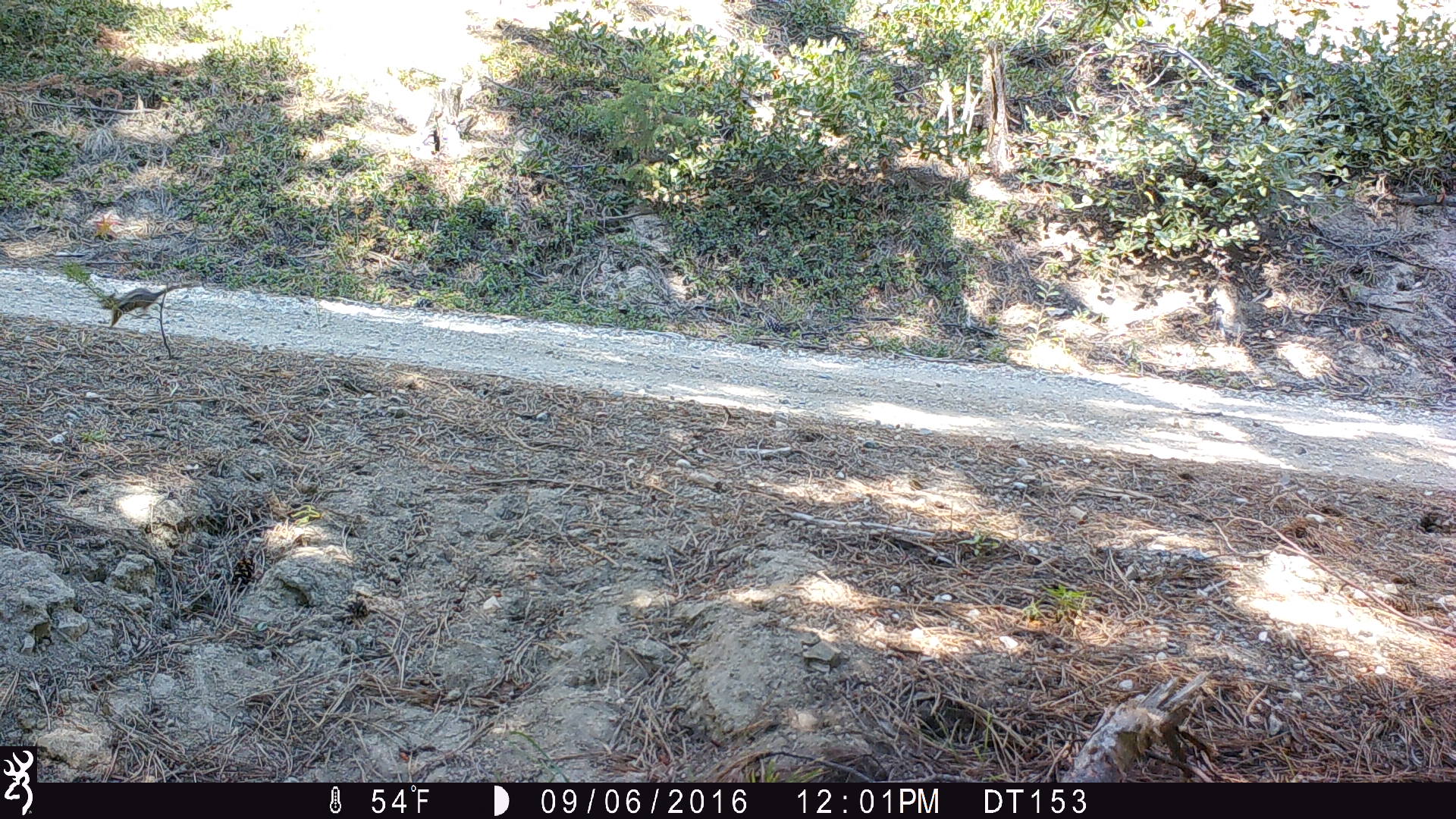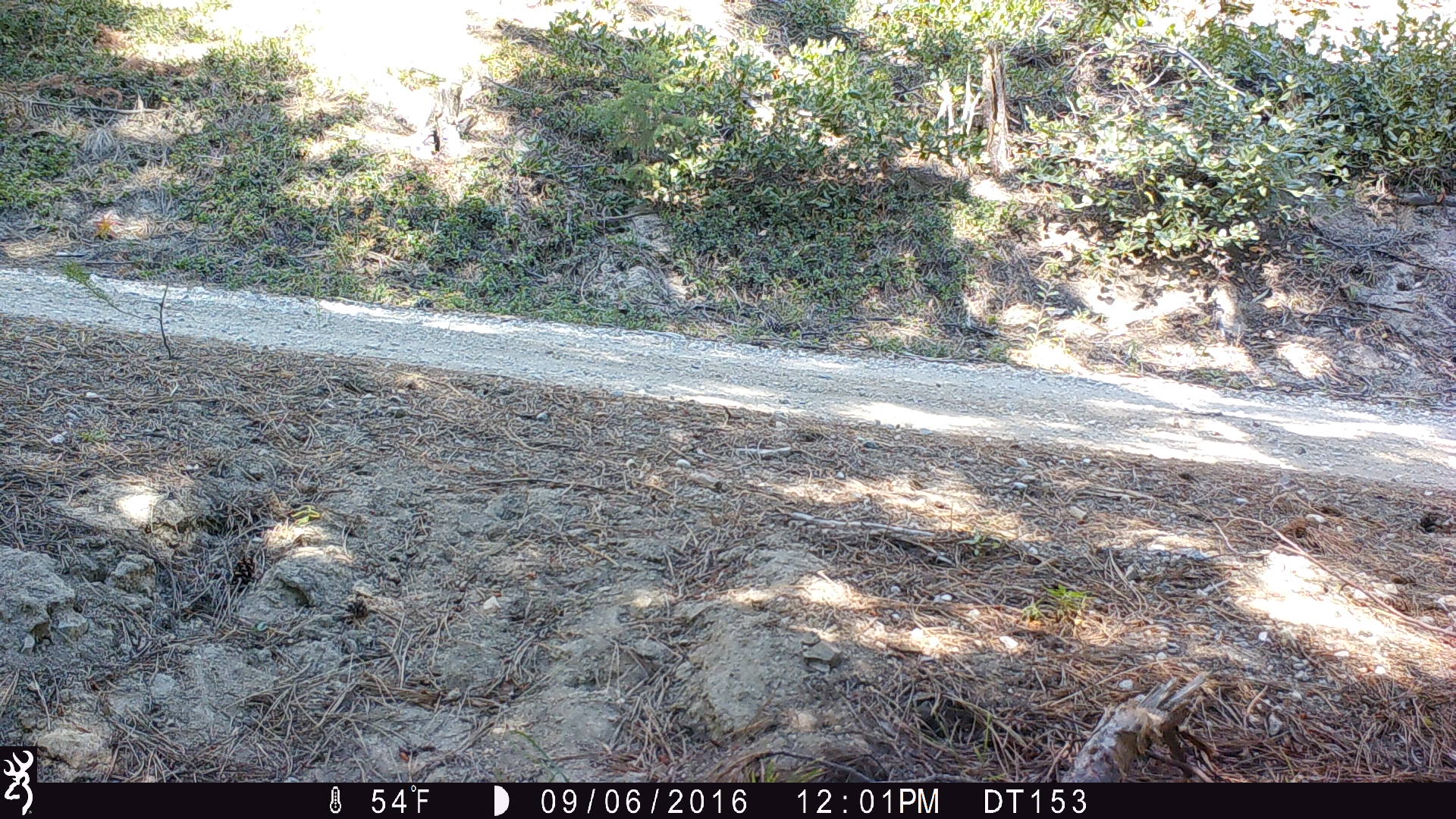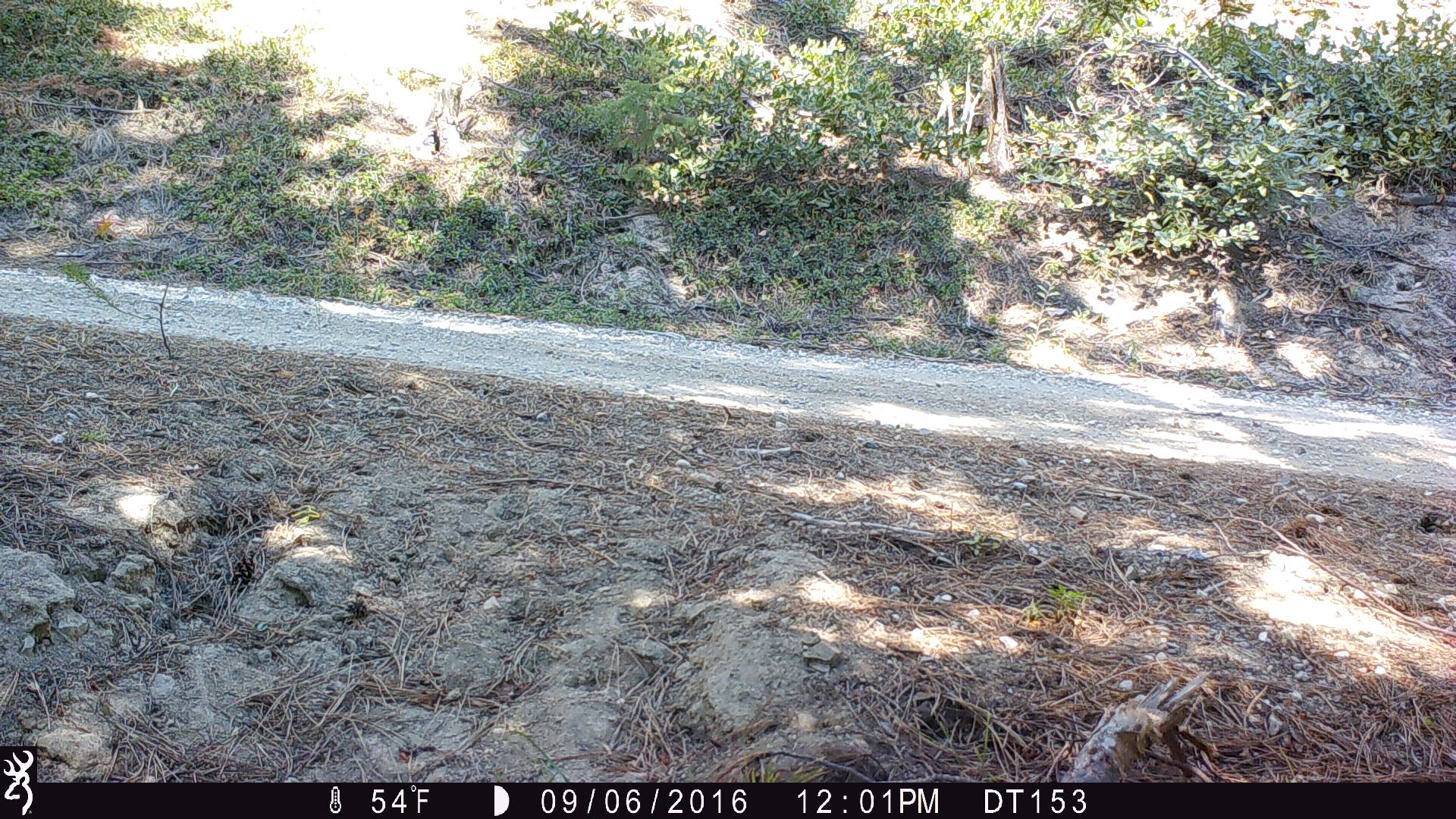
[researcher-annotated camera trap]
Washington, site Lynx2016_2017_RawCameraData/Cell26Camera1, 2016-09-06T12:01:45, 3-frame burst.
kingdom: Animalia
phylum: Chordata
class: Mammalia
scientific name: Mammalia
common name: small mammal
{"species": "small mammal (Mammalia)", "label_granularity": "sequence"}